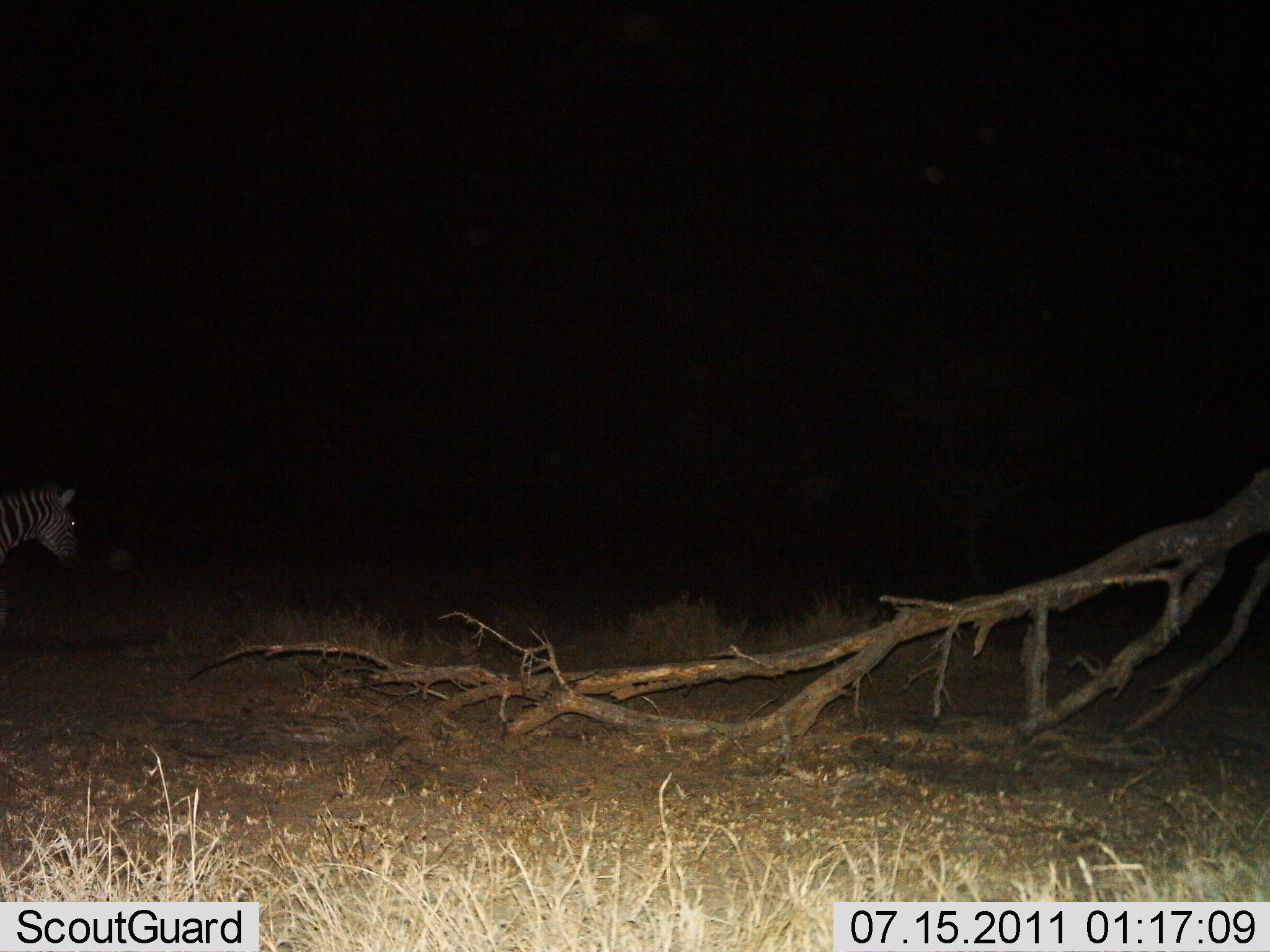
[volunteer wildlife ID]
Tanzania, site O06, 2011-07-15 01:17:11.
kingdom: Animalia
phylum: Chordata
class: Mammalia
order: Perissodactyla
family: Equidae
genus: Equus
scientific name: Equus quagga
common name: plains zebra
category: zebra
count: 1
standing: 50%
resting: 0%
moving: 50%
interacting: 0%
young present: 0%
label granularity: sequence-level